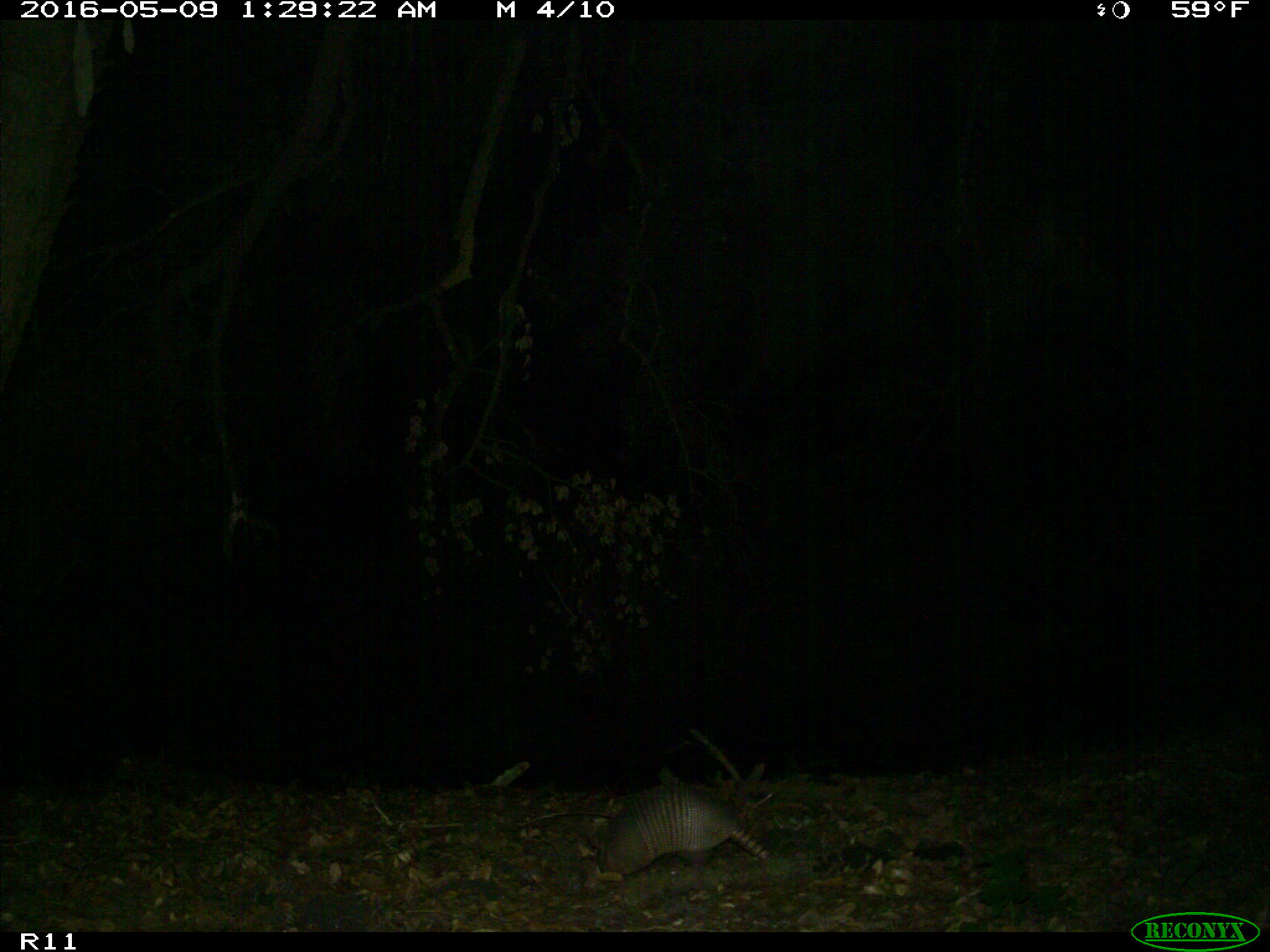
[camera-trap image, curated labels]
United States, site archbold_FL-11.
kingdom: Animalia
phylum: Chordata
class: Mammalia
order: Cingulata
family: Dasypodidae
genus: Dasypus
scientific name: Dasypus novemcinctus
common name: nine-banded armadillo